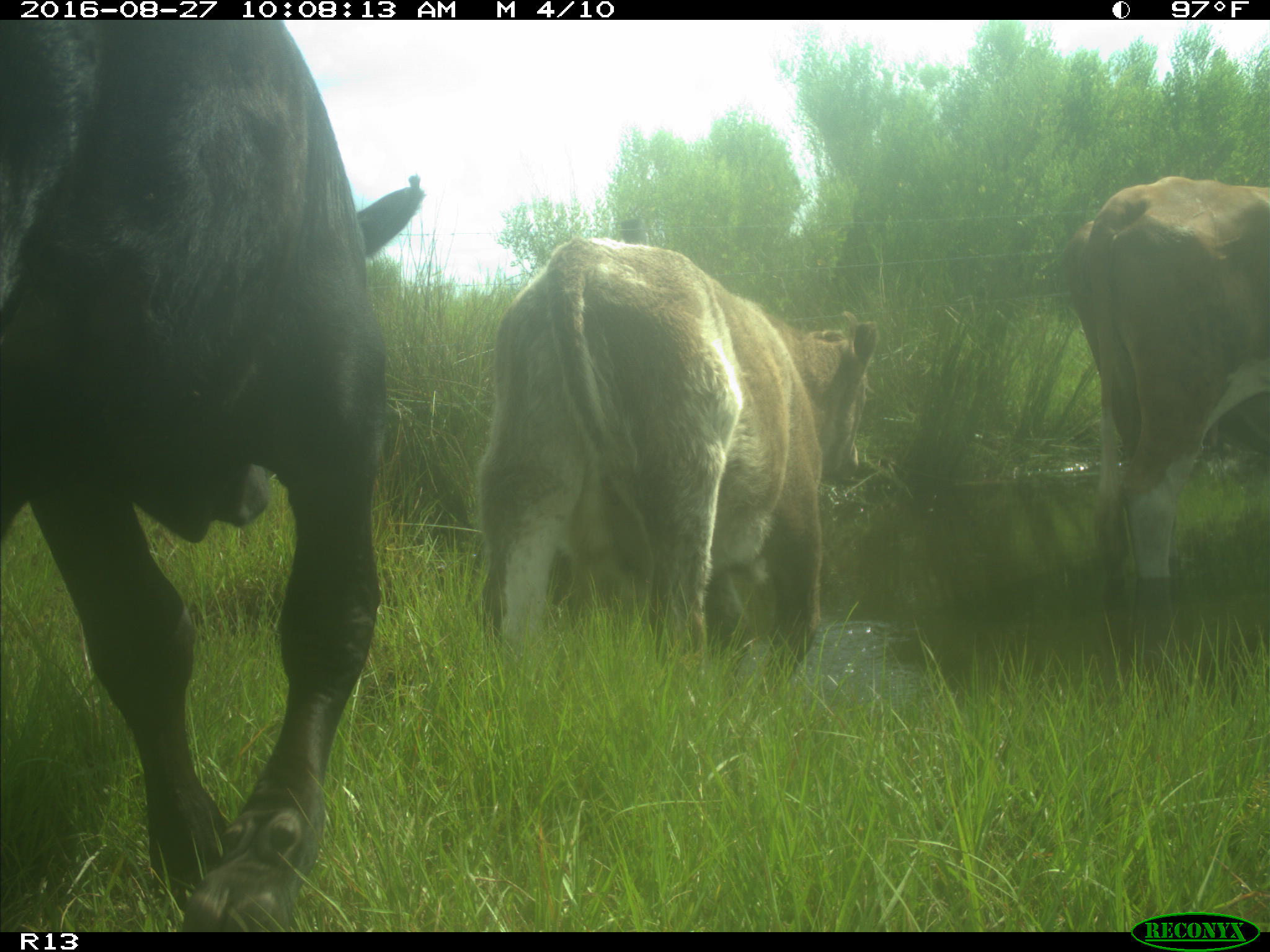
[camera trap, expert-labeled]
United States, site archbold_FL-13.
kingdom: Animalia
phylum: Chordata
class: Mammalia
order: Artiodactyla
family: Bovidae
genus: Bos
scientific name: Bos taurus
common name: domestic cow